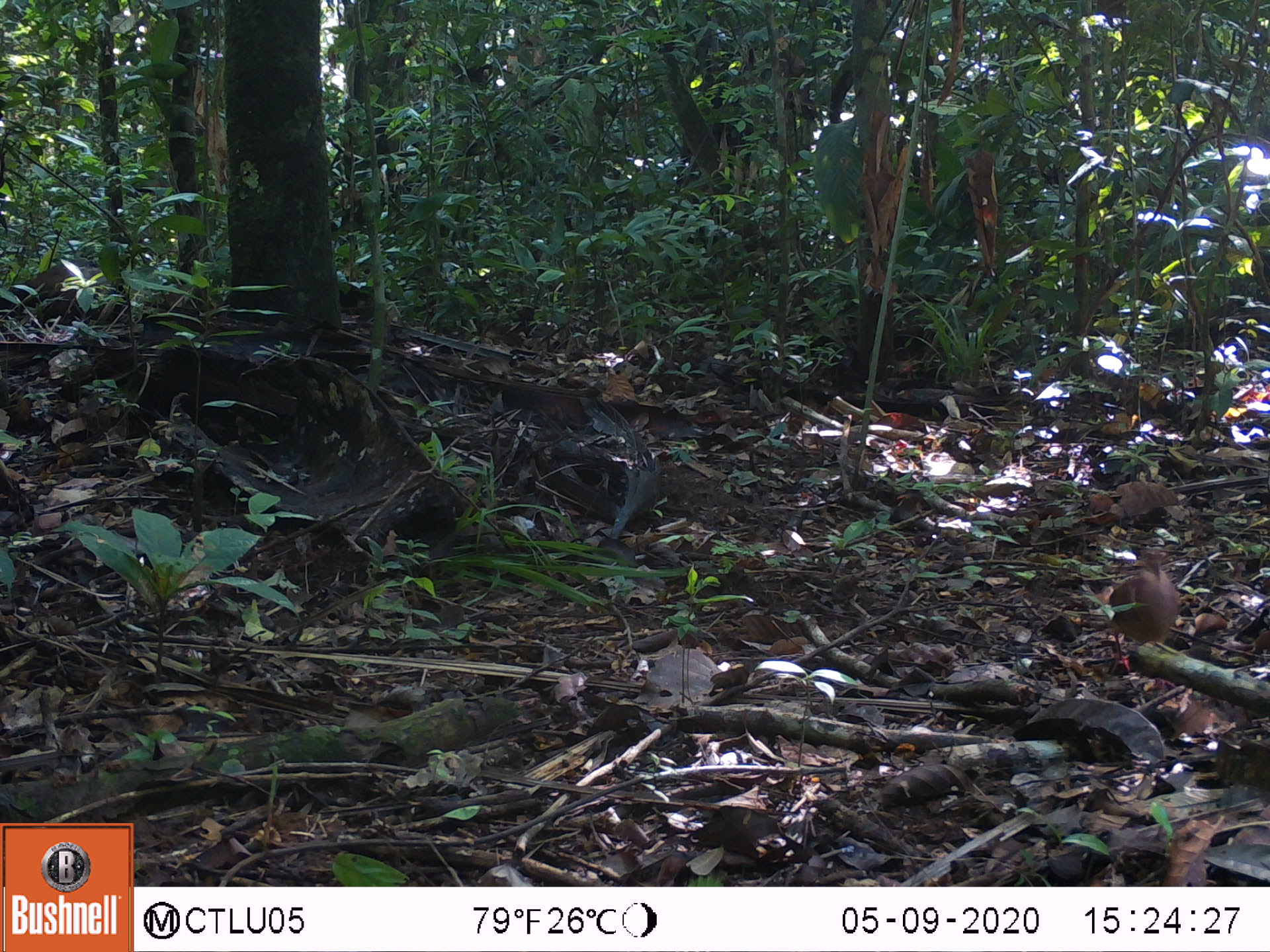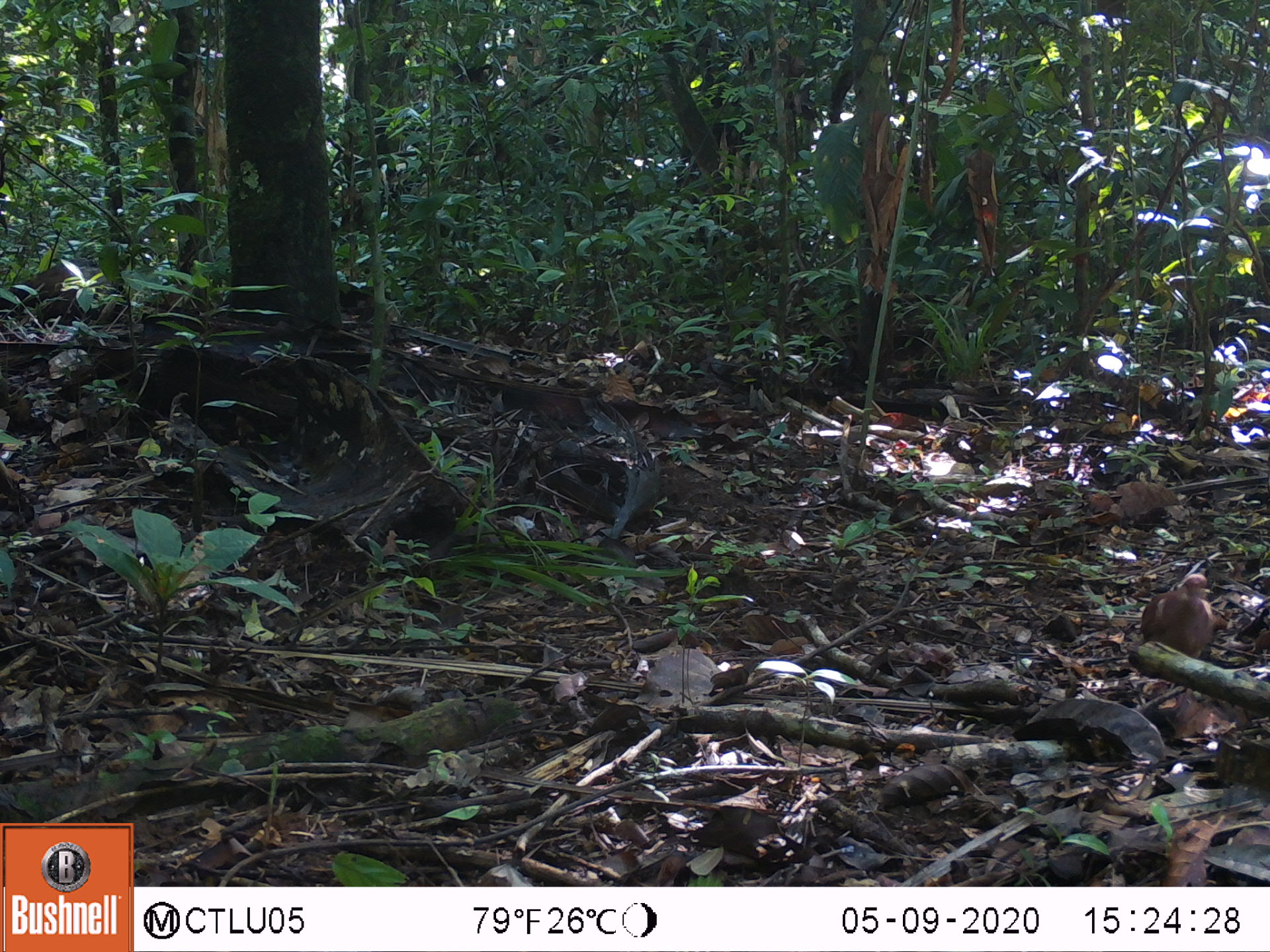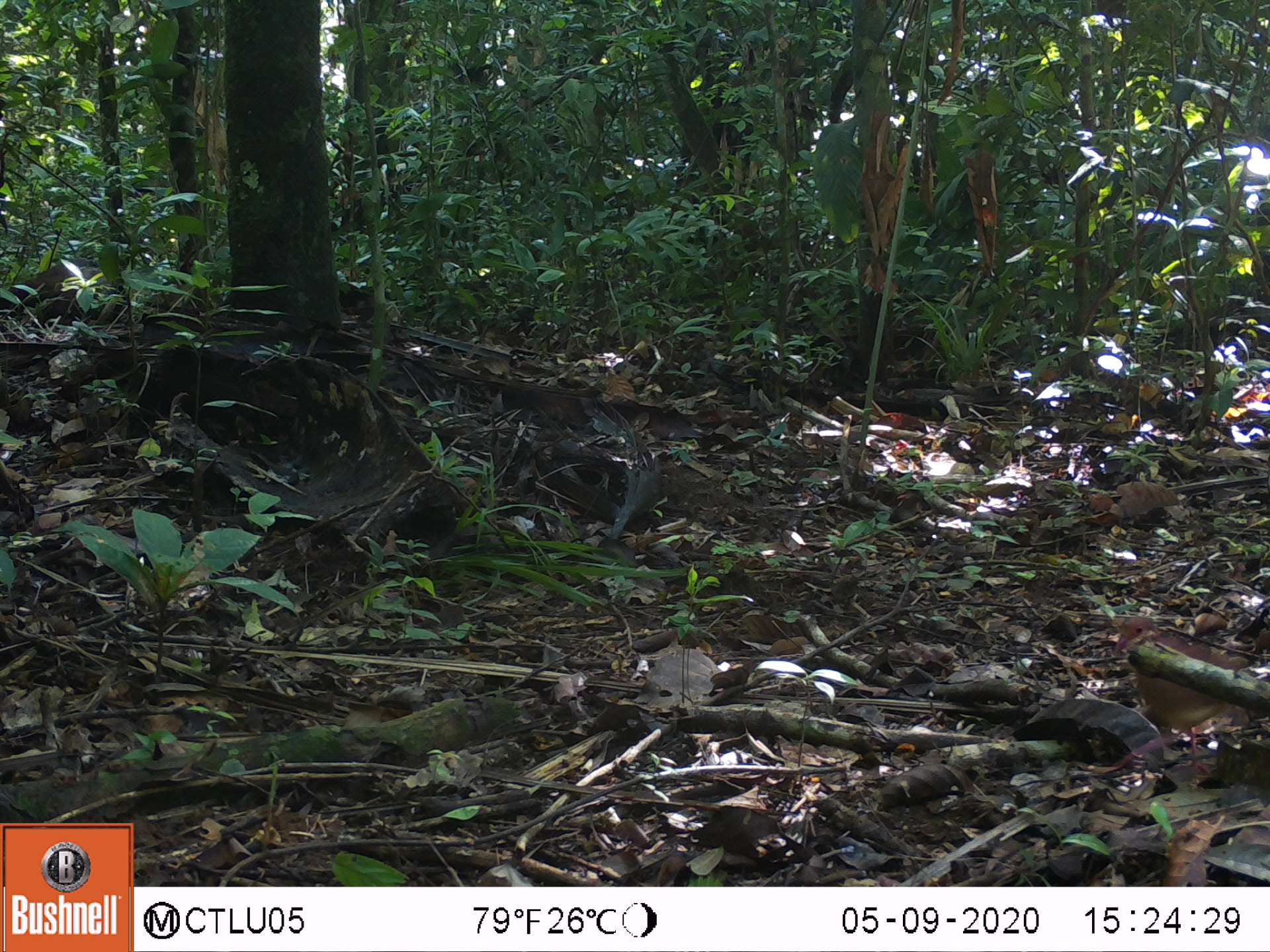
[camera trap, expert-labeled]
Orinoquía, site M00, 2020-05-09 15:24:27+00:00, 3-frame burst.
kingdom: Animalia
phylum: Chordata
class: Aves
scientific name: Aves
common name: bird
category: unknown bird